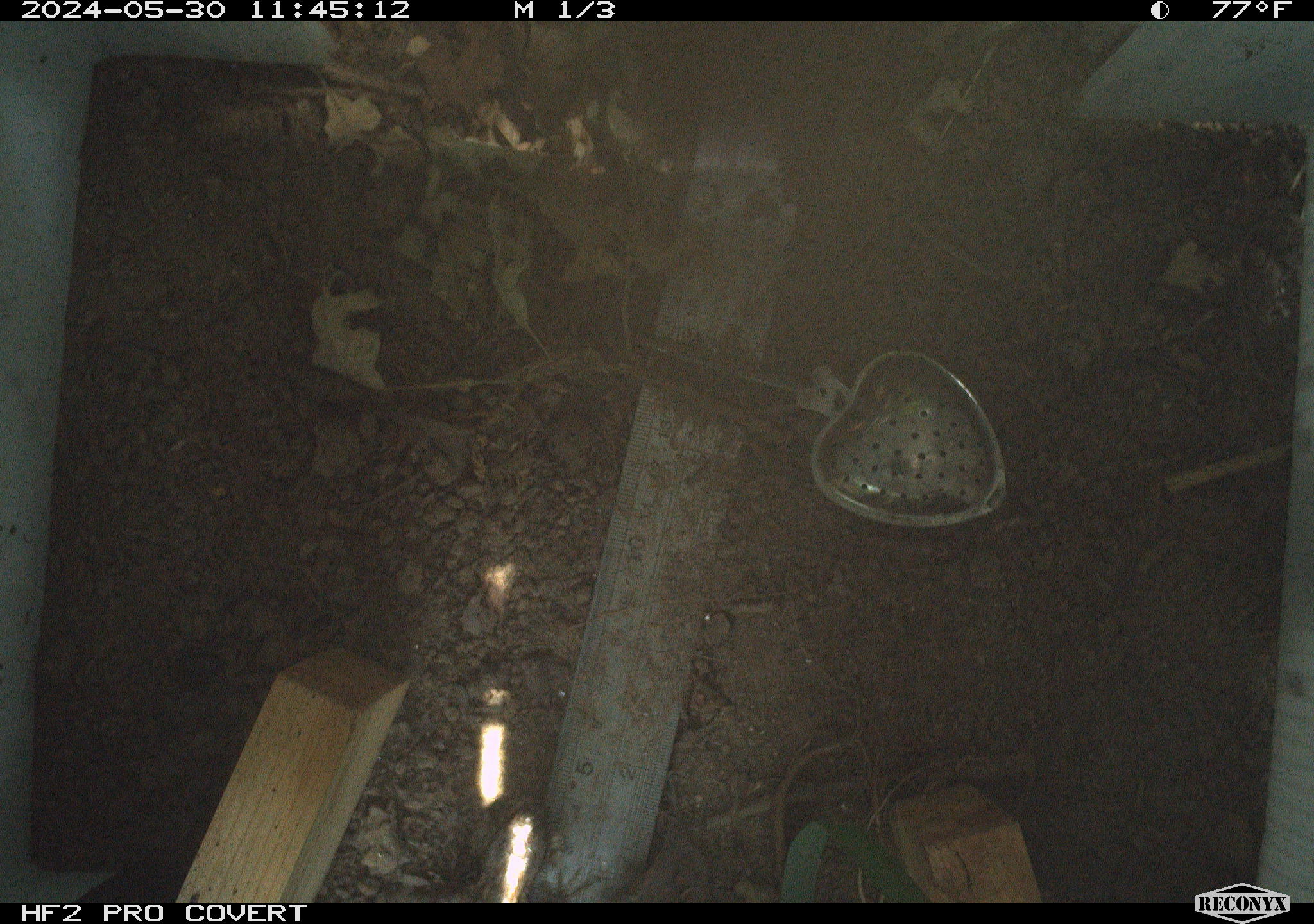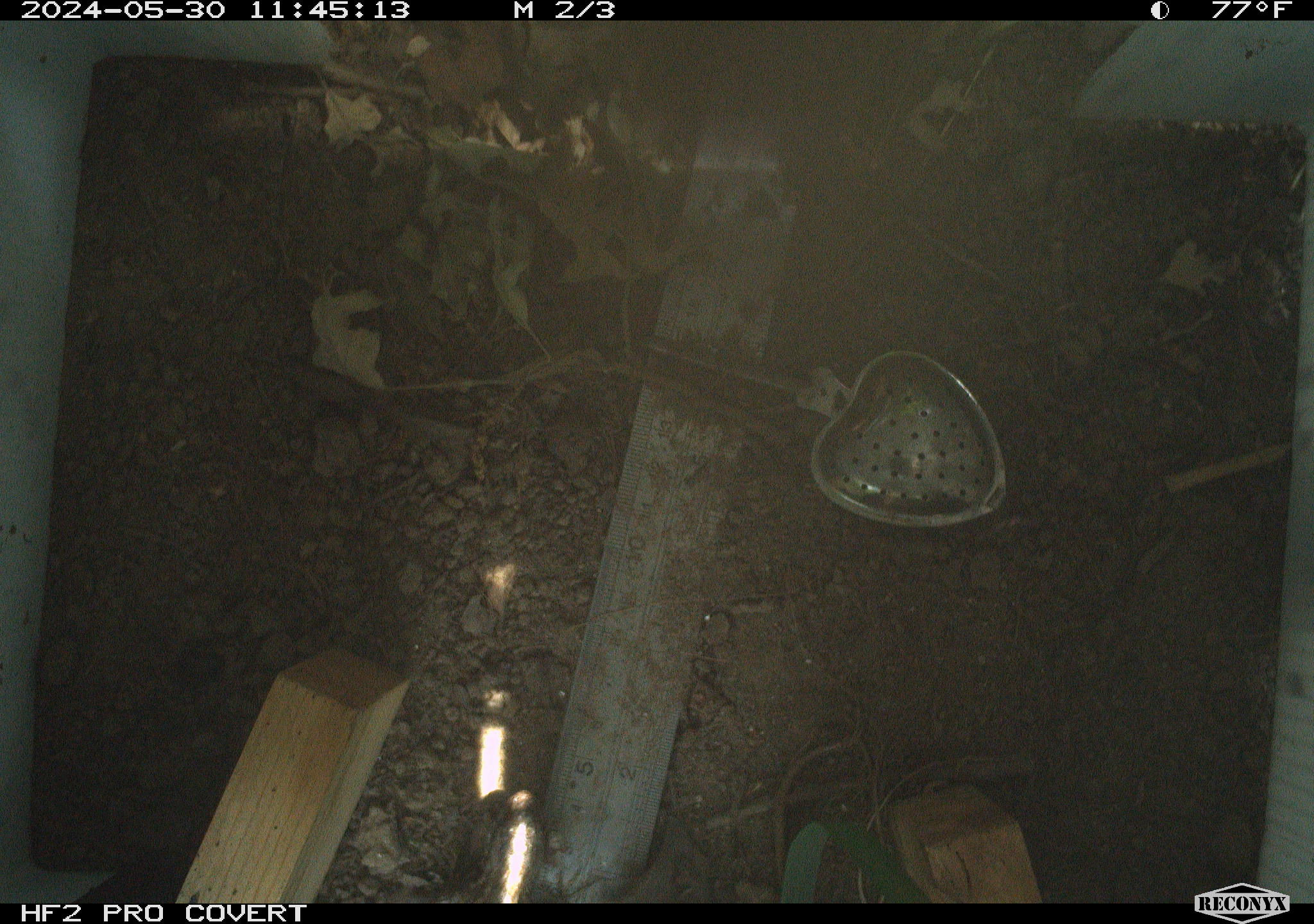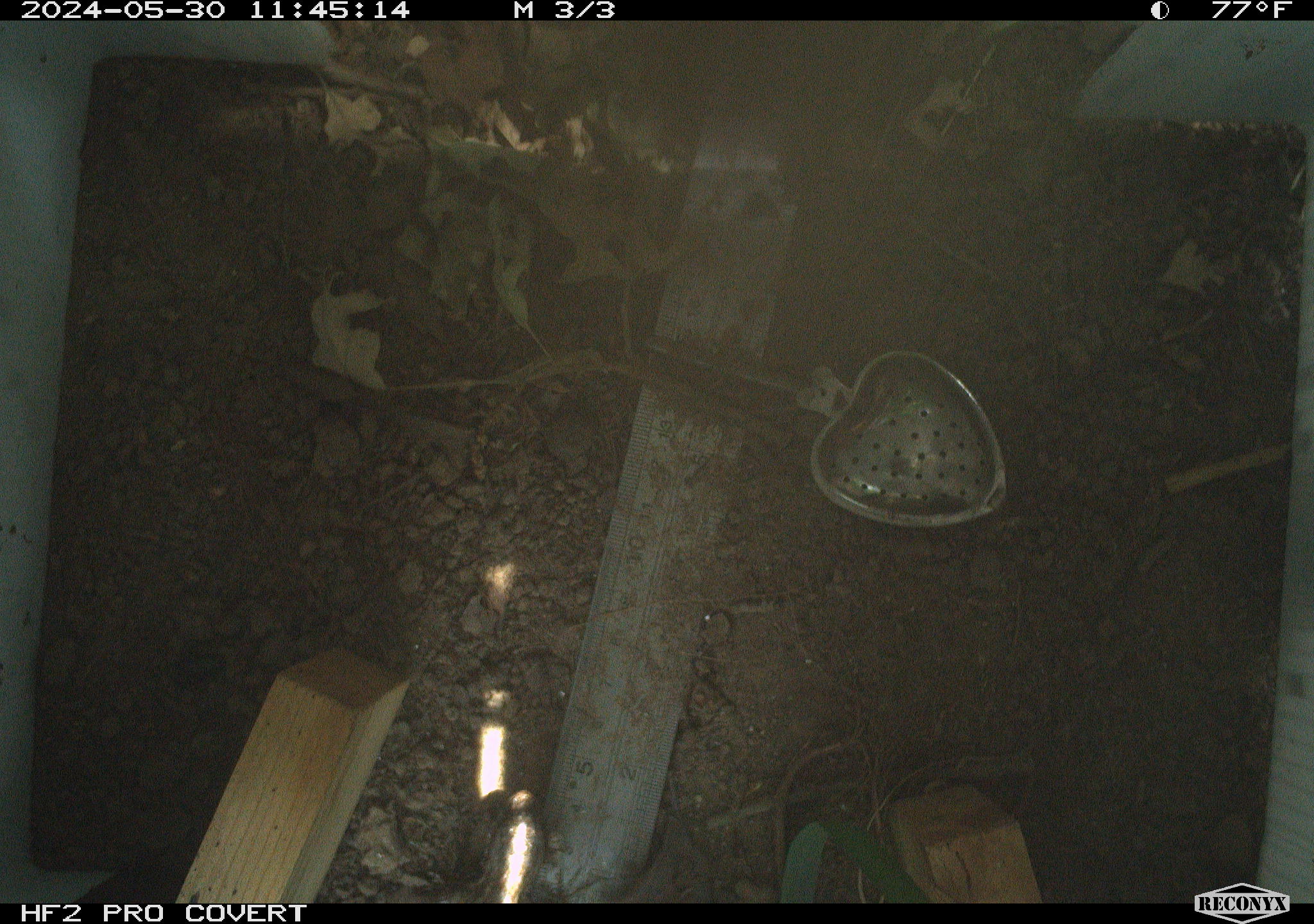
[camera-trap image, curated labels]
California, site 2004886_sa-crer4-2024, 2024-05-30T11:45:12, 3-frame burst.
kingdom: Animalia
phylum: Chordata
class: Reptilia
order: Squamata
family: Phrynosomatidae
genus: Sceloporus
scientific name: Sceloporus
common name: spiny lizards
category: sceloporus species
Sceloporus species (spiny lizards) (Sceloporus).